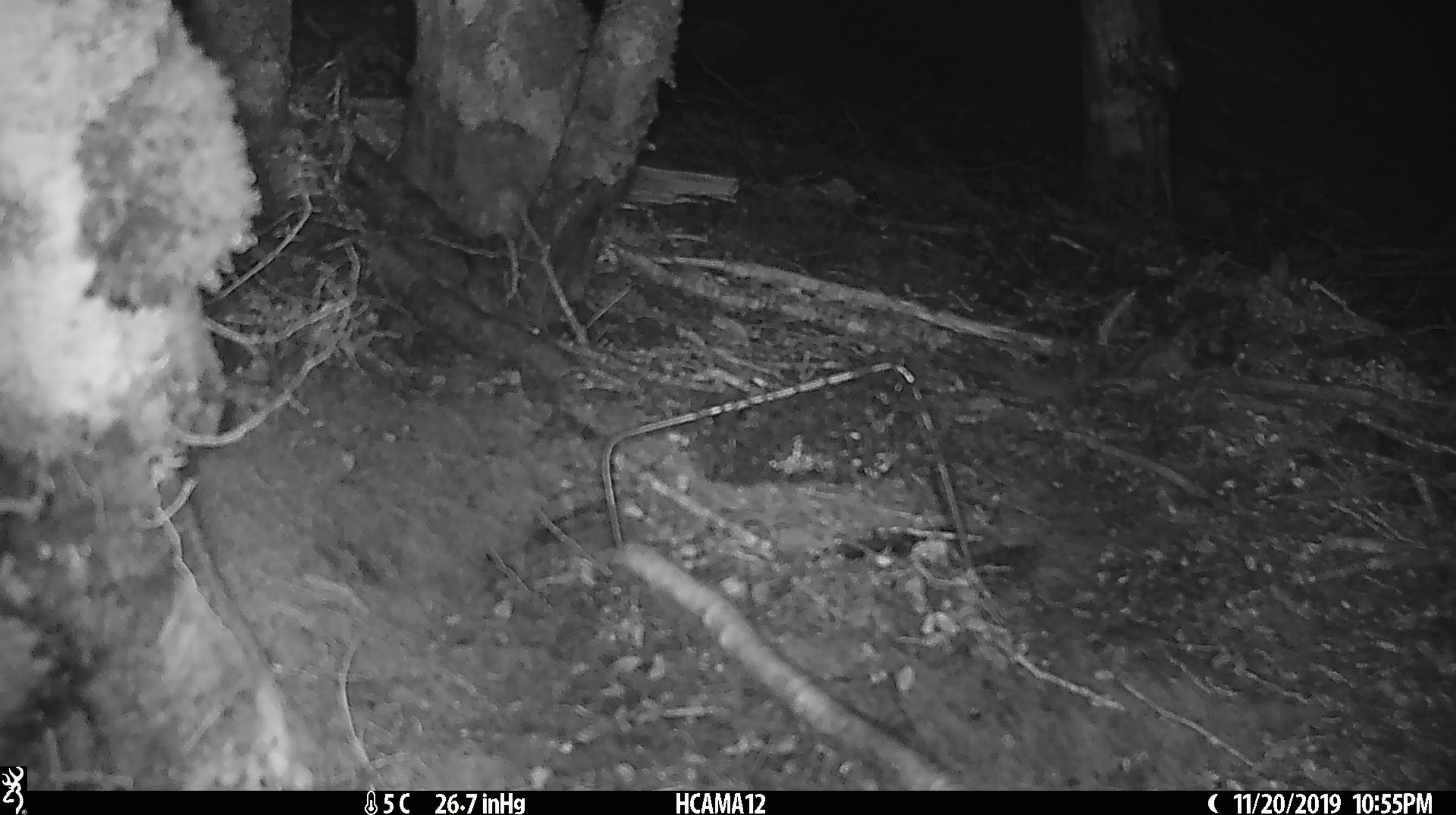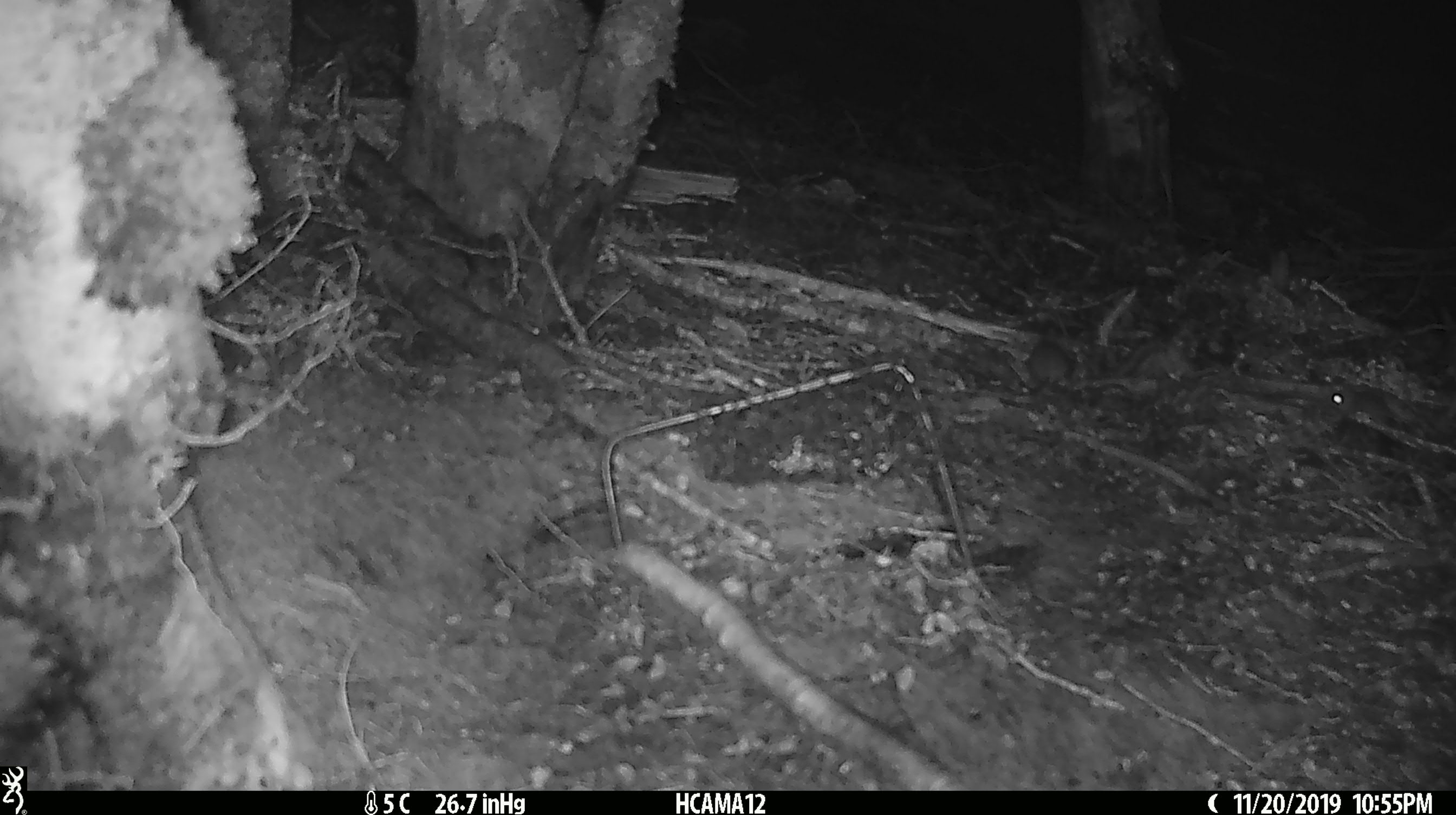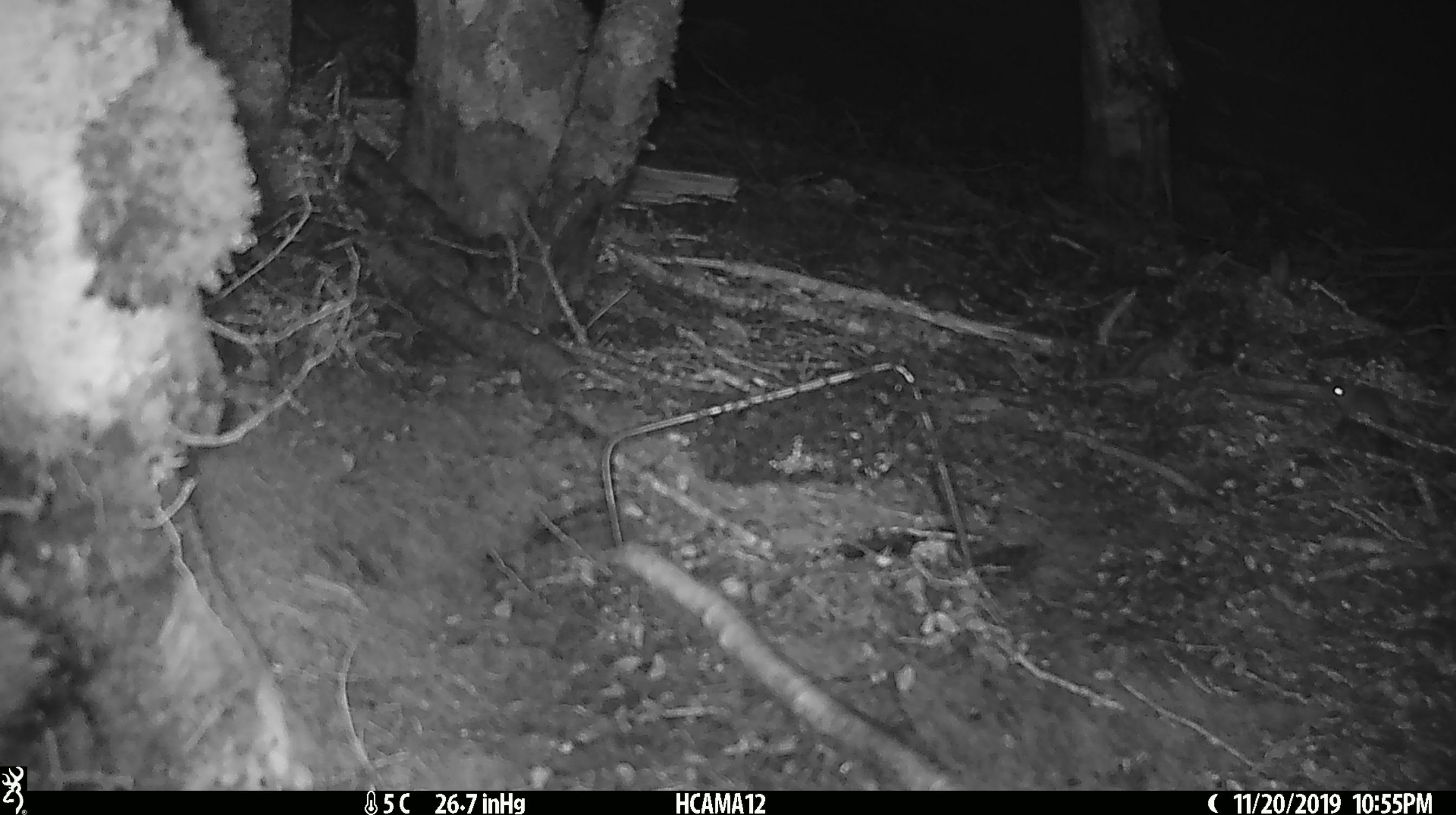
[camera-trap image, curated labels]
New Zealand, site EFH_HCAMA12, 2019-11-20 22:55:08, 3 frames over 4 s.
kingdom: Animalia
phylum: Chordata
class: Mammalia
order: Rodentia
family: Muridae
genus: Mus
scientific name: Mus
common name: mouse